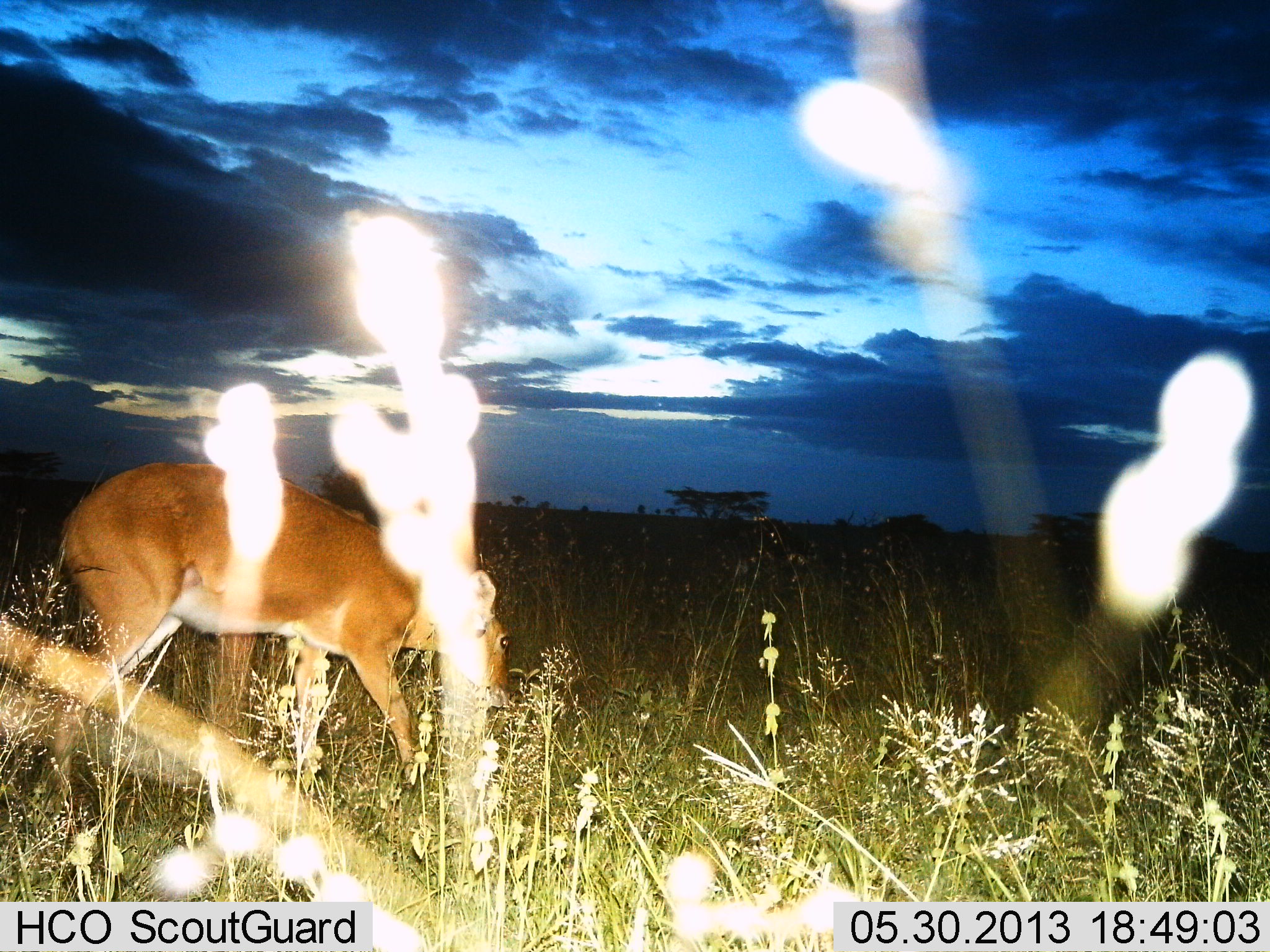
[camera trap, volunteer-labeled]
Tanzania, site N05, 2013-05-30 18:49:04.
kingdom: Animalia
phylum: Chordata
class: Mammalia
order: Artiodactyla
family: Bovidae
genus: Redunca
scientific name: Redunca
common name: reedbuck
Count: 1.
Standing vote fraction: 20%.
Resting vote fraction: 0%.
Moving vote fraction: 0%.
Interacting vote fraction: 0%.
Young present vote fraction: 0%.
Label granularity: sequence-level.